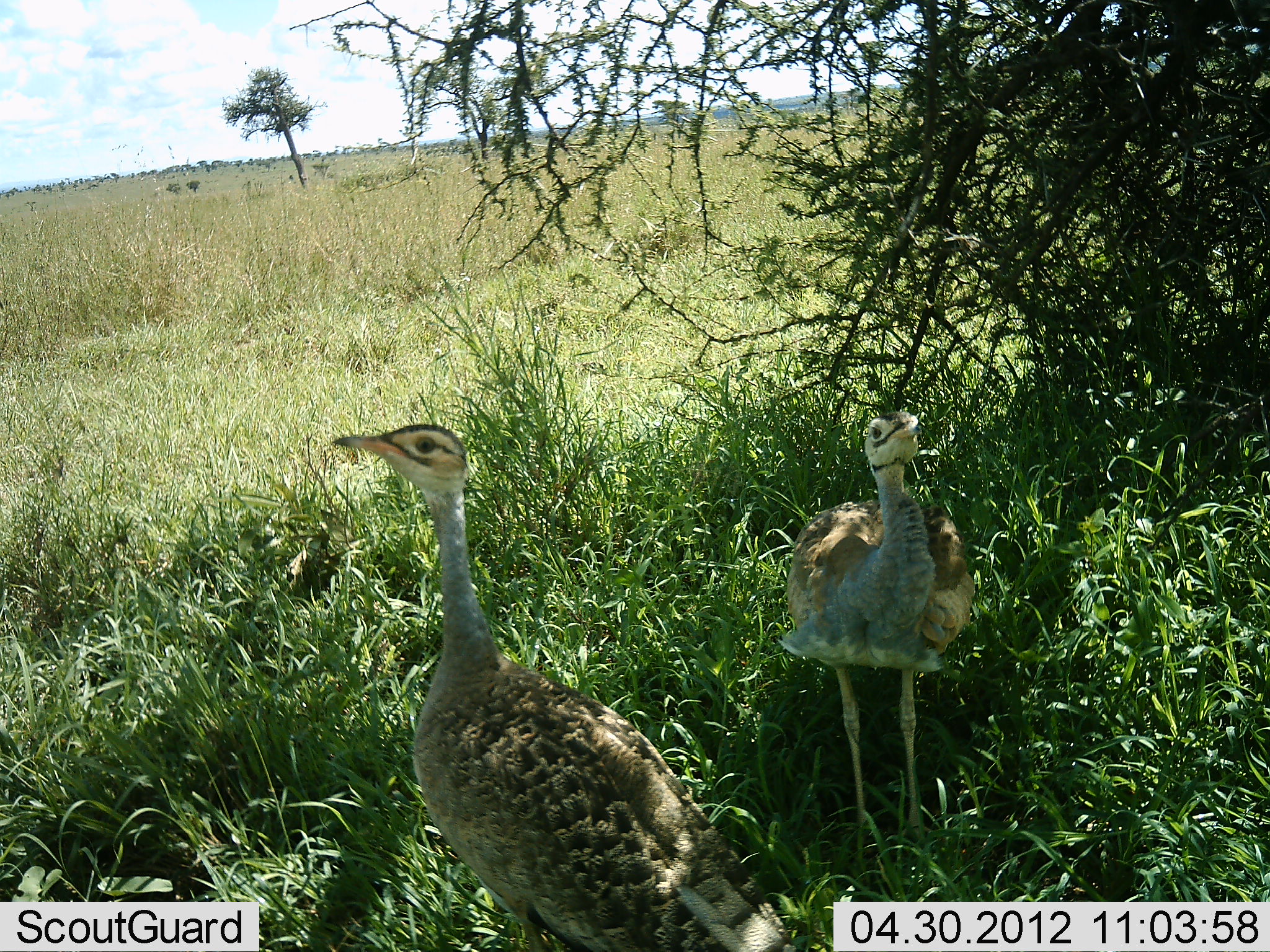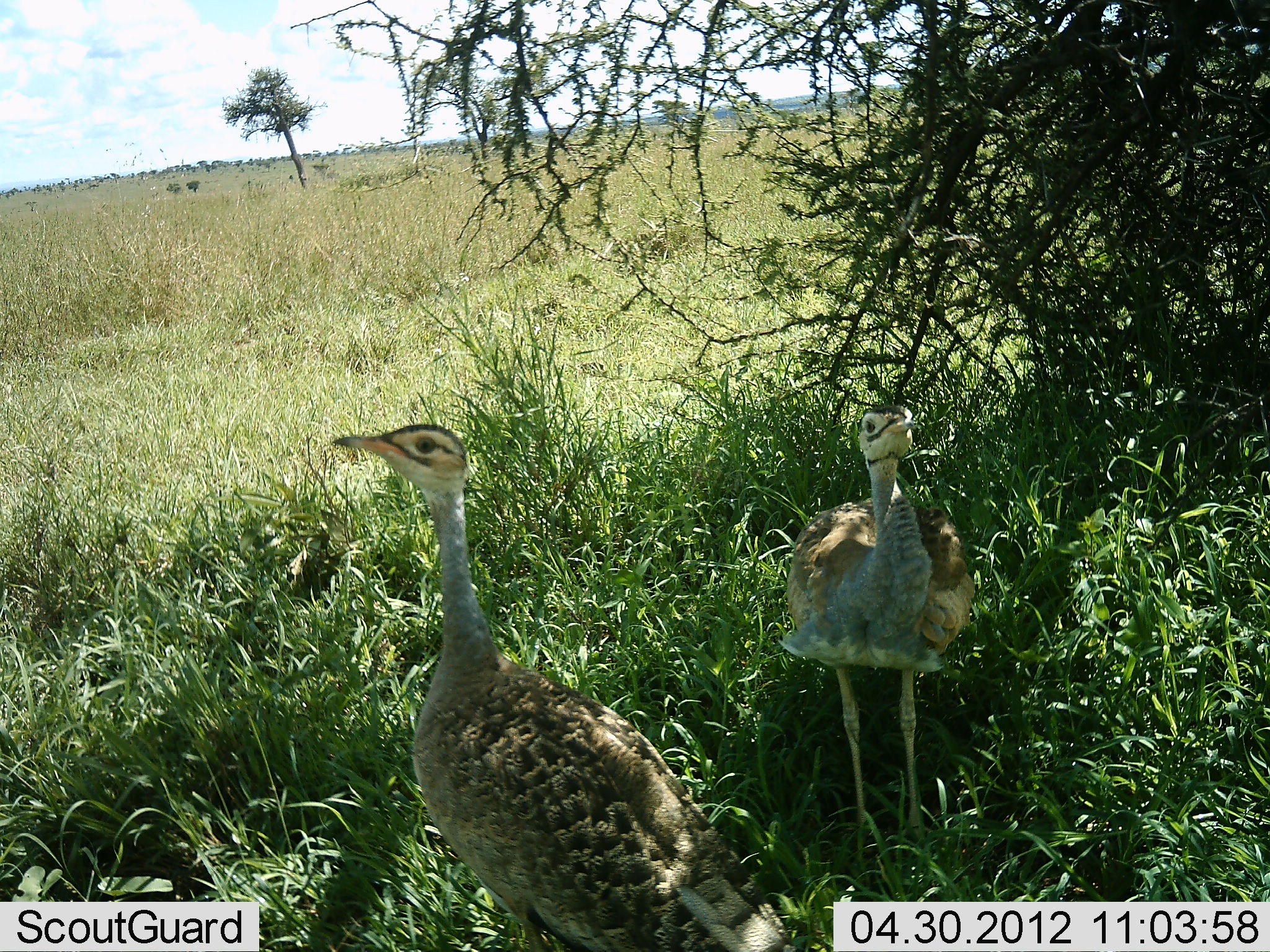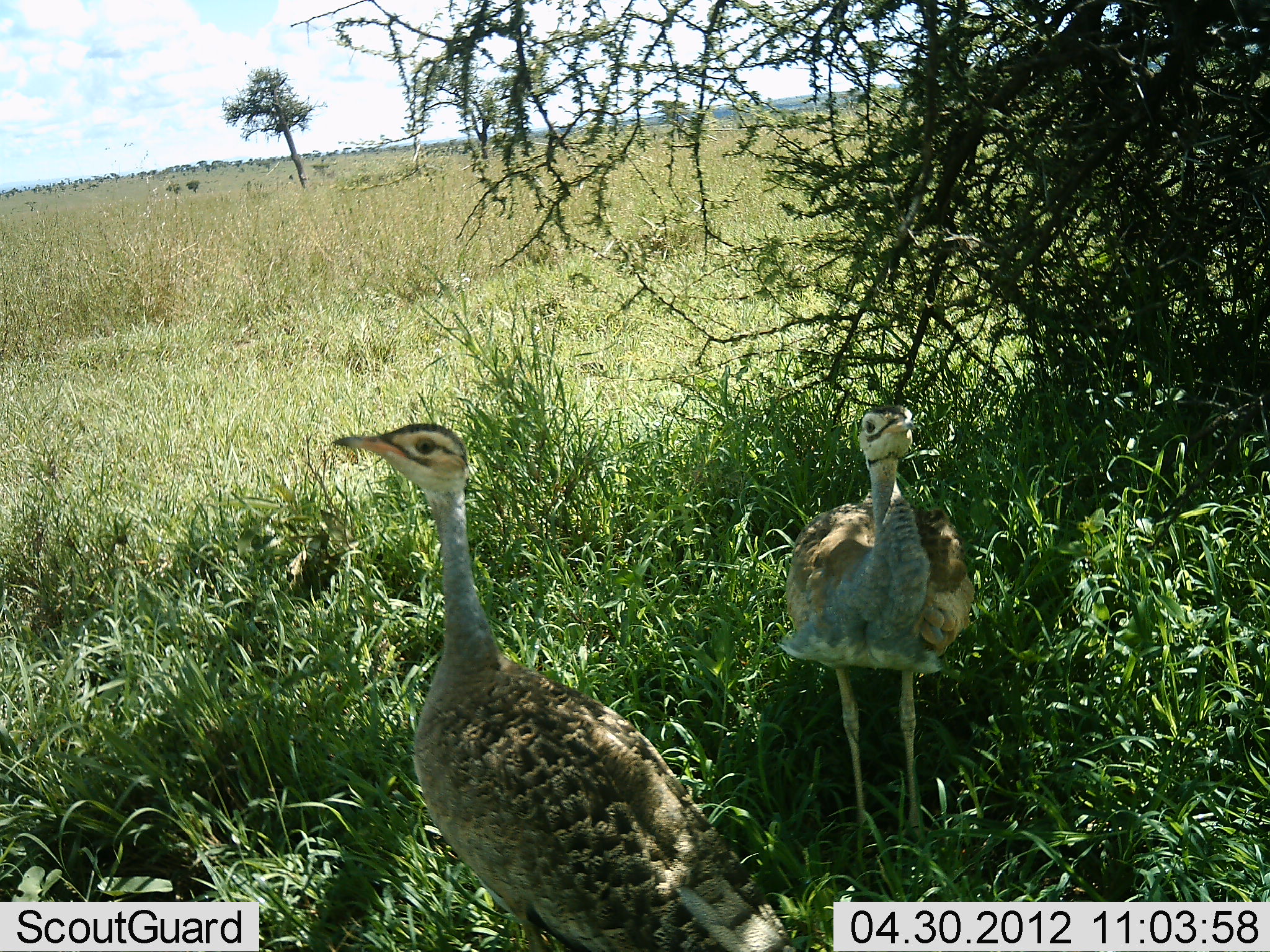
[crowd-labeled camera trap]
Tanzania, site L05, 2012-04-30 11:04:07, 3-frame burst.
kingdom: Animalia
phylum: Chordata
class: Aves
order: Otidiformes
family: Otididae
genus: Ardeotis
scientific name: Ardeotis kori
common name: kori bustard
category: koribustard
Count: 2.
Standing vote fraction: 100%.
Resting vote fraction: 0%.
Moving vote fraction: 0%.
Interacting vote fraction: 0%.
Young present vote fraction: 31%.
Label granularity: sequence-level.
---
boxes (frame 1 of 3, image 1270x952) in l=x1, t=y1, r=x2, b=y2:
animal: l=332, t=423, r=805, b=952; l=773, t=413, r=973, b=856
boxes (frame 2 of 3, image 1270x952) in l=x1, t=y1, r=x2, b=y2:
animal: l=328, t=422, r=799, b=952; l=776, t=405, r=974, b=864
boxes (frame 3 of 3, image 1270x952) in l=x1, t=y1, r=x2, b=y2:
animal: l=328, t=424, r=797, b=950; l=778, t=406, r=975, b=886